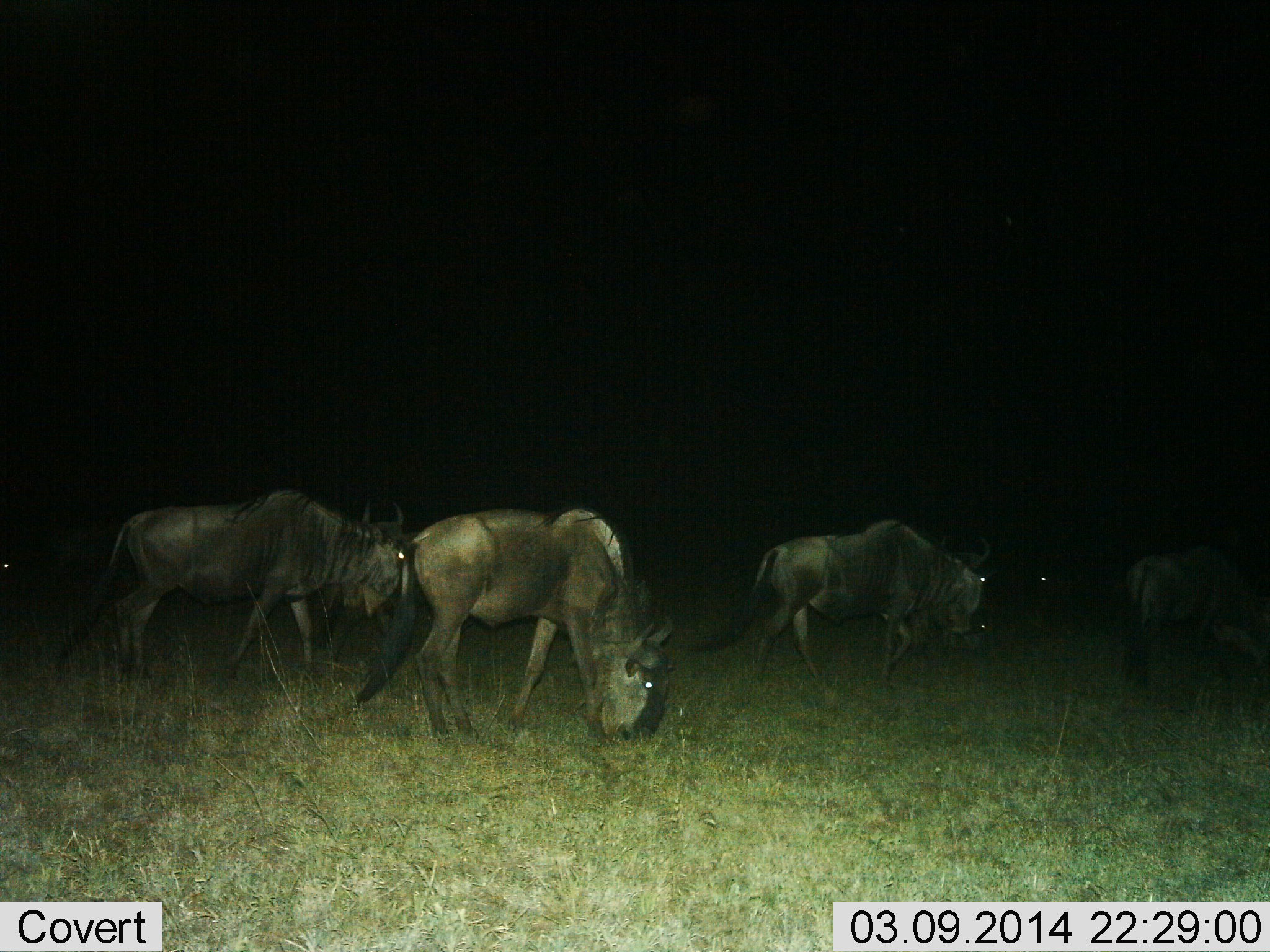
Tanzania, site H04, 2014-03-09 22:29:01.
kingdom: Animalia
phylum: Chordata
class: Mammalia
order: Artiodactyla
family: Bovidae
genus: Connochaetes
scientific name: Connochaetes taurinus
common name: blue wildebeest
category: wildebeest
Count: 4.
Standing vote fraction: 20%.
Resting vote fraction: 0%.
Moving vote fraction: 80%.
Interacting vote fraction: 0%.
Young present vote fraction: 0%.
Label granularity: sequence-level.